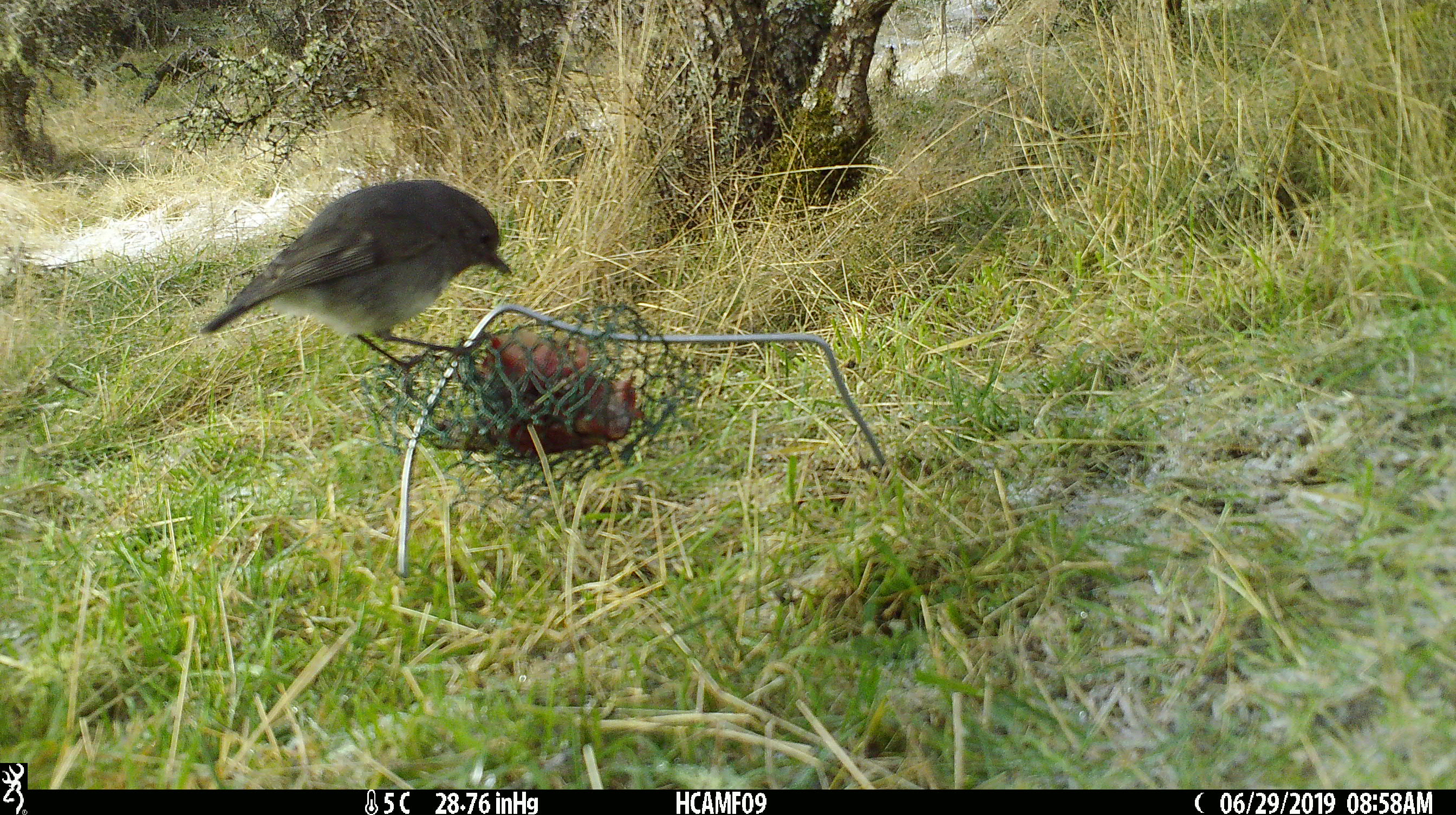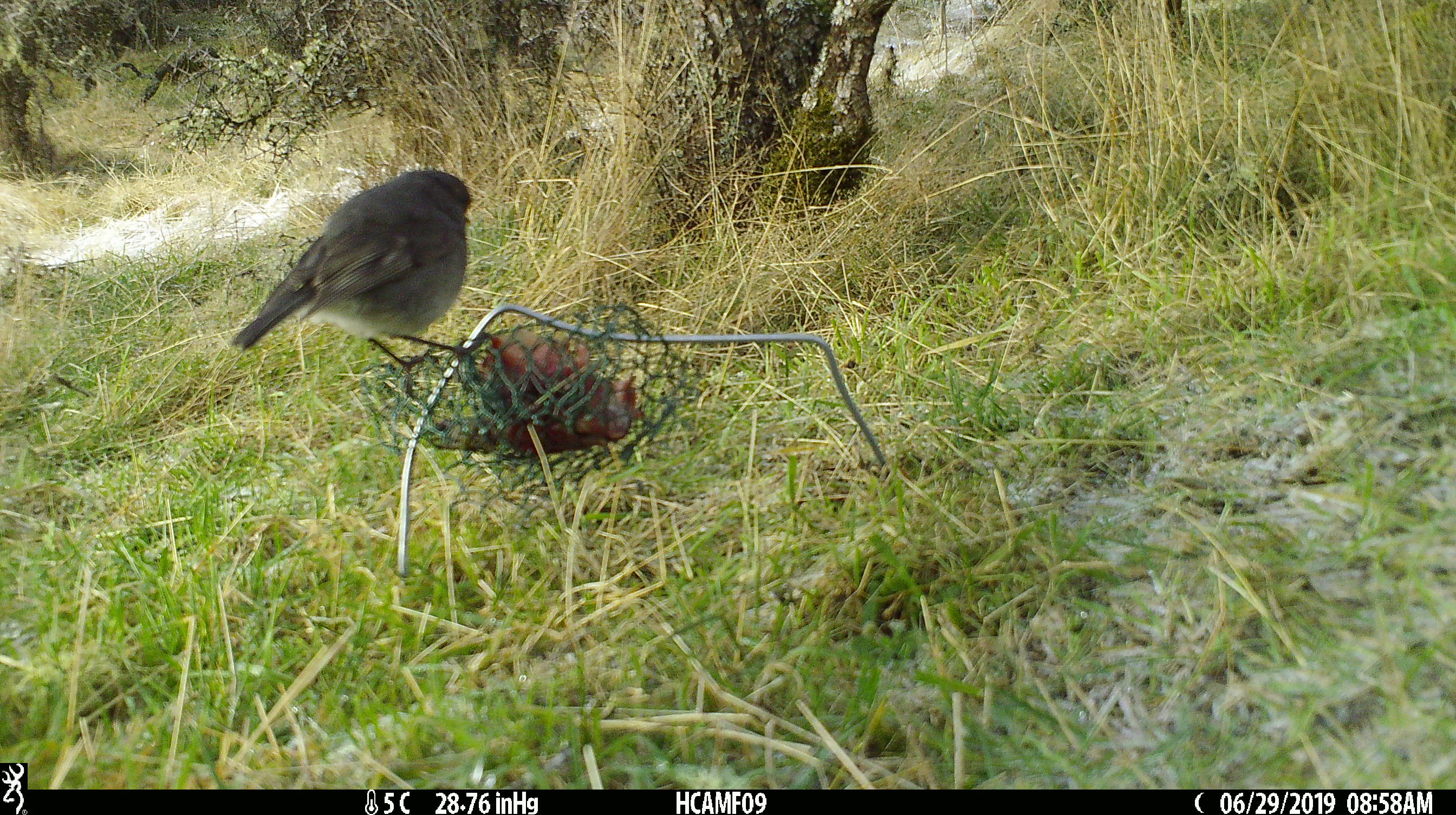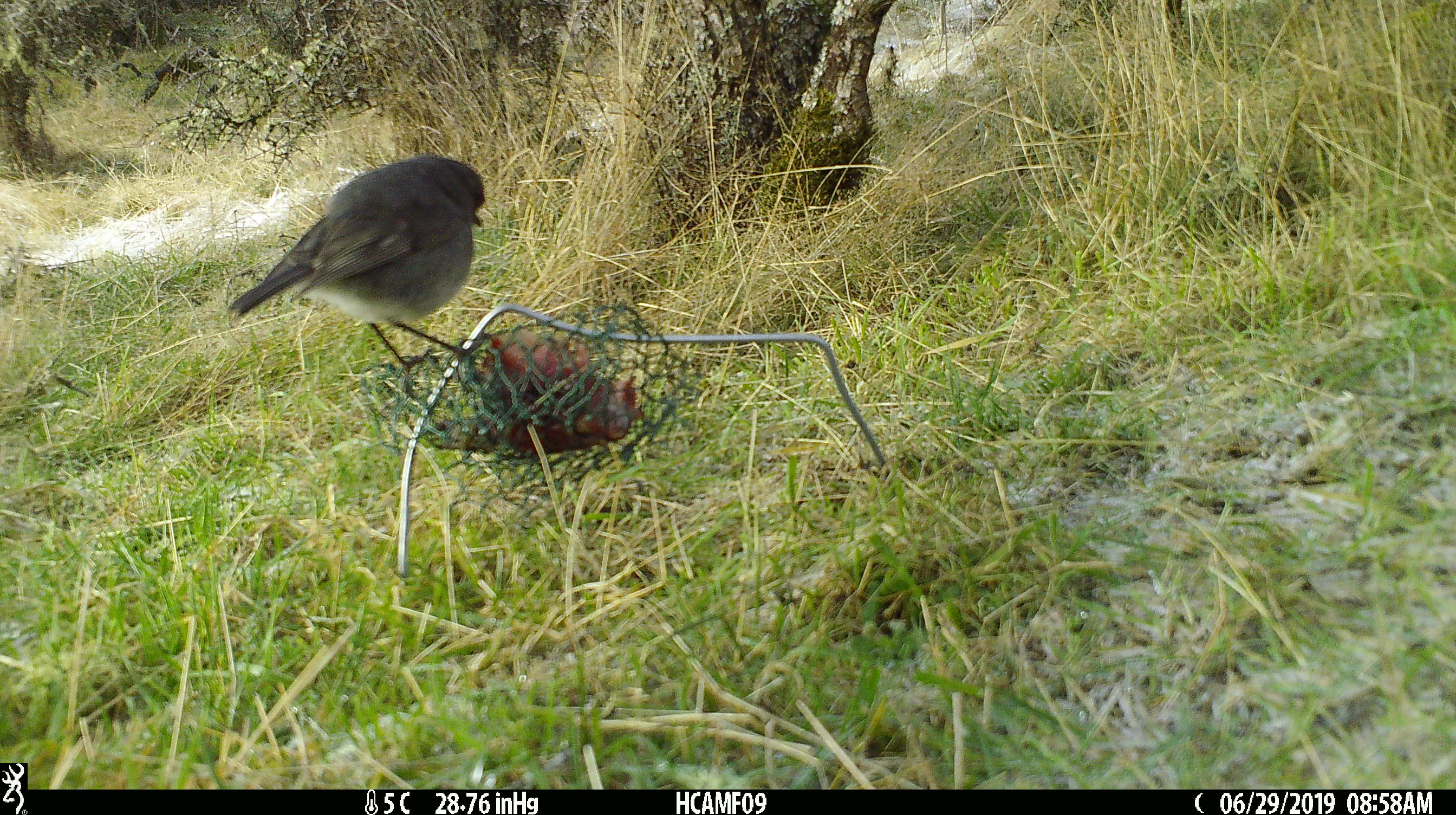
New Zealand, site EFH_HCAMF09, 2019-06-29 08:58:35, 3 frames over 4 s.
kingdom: Animalia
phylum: Chordata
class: Aves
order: Passeriformes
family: Petroicidae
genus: Petroica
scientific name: Petroica australis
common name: new zealand robin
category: robin